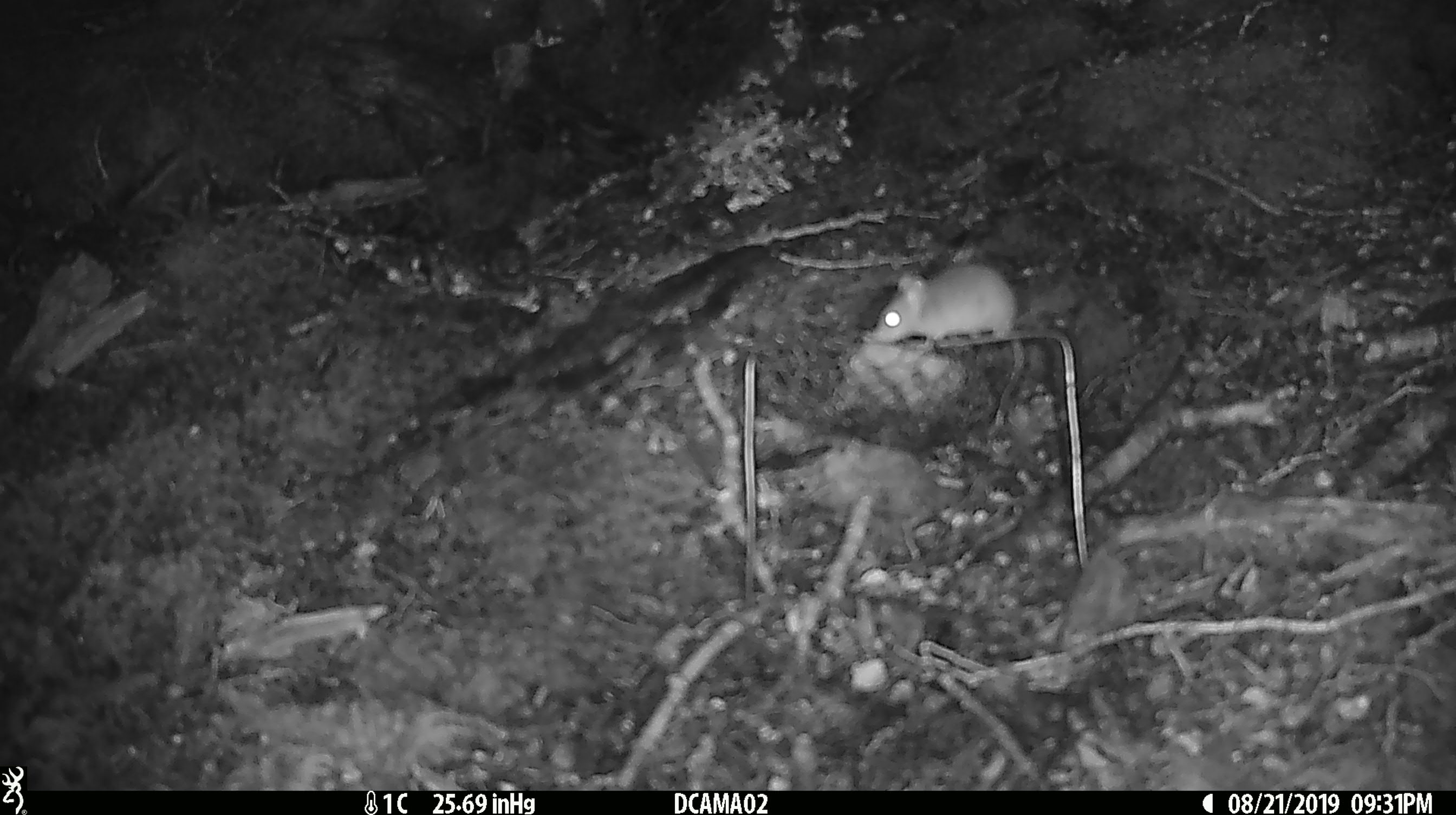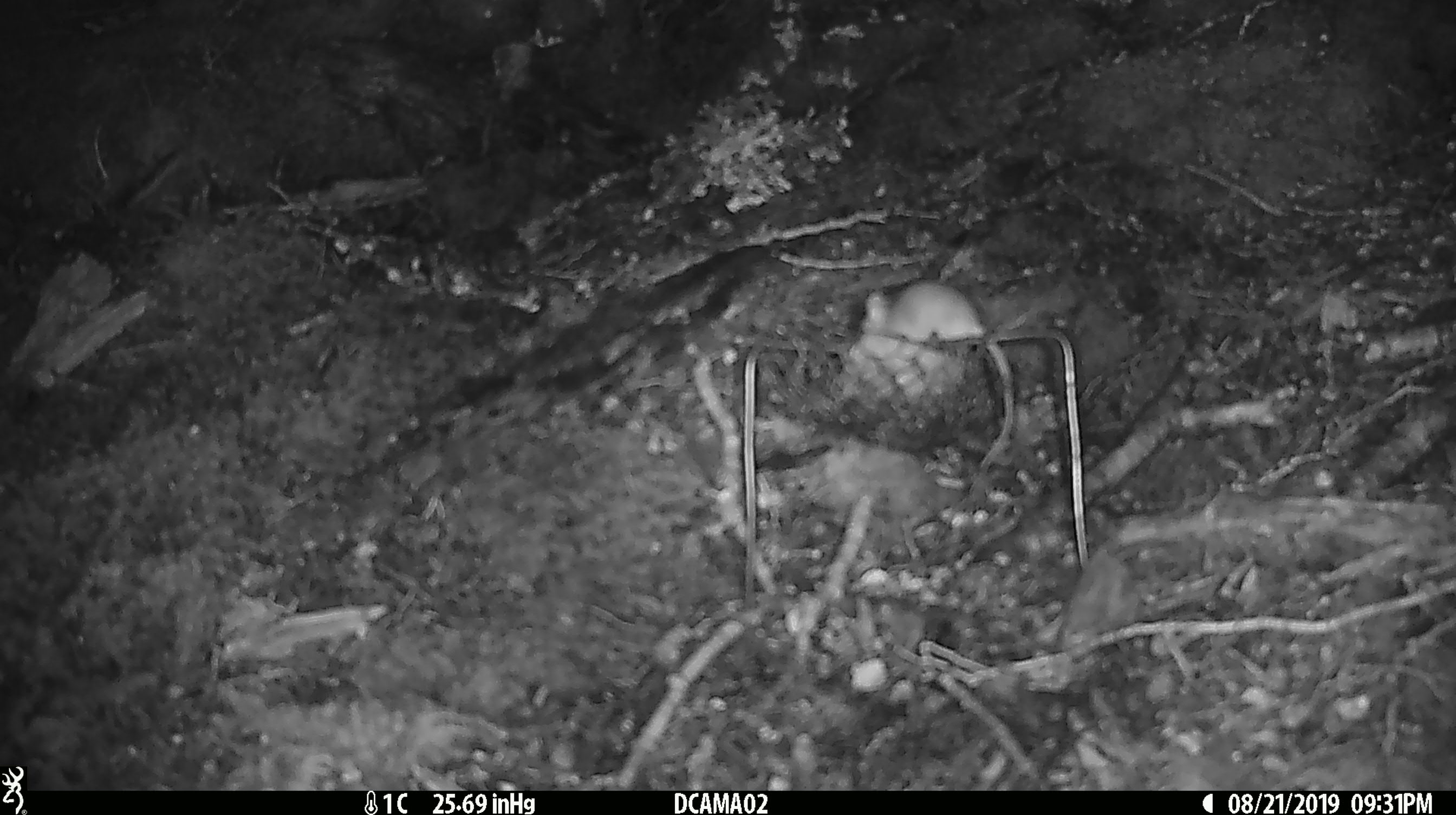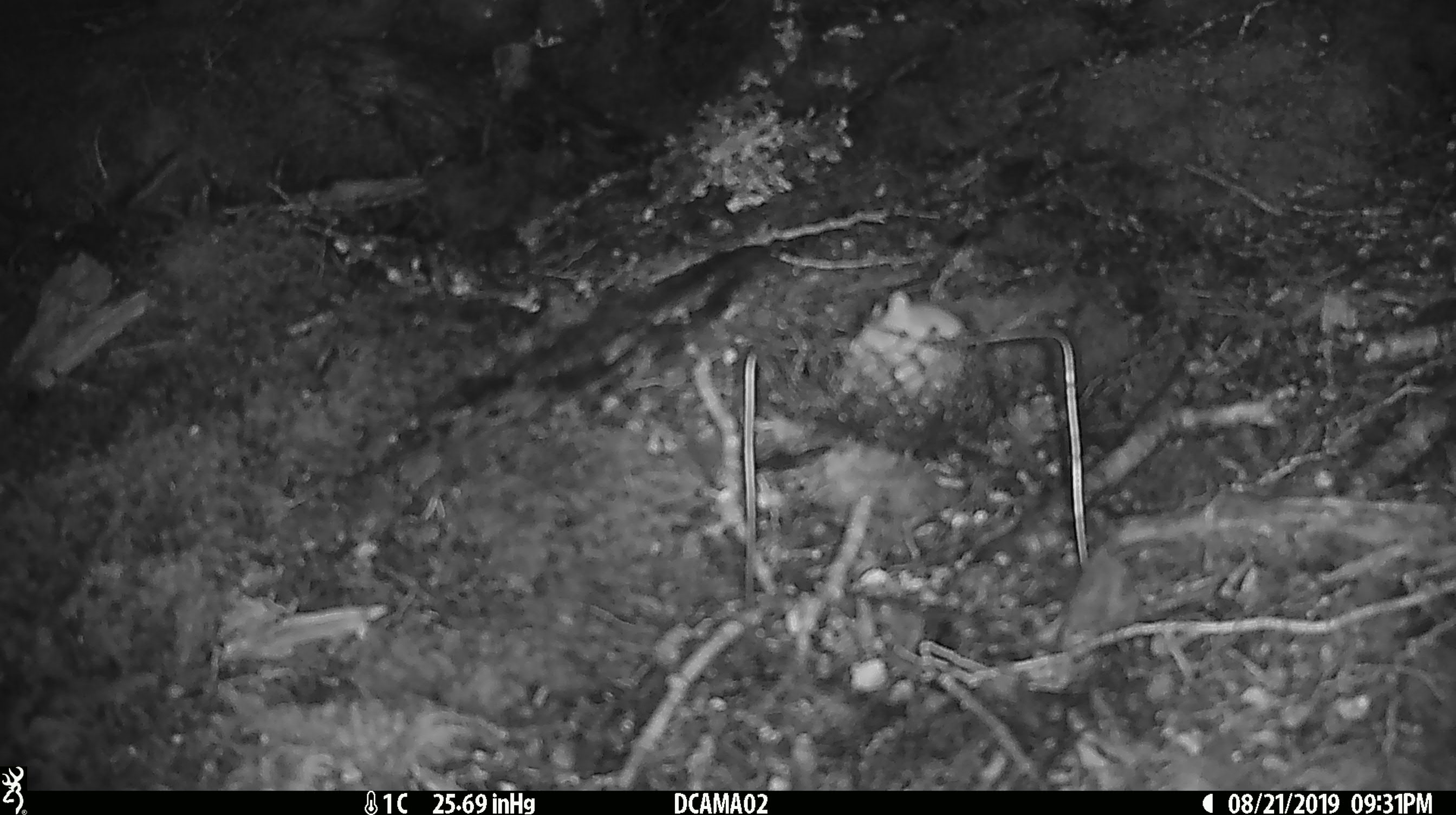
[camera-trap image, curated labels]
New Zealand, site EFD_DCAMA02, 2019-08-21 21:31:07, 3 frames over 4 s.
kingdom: Animalia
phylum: Chordata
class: Mammalia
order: Rodentia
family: Muridae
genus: Mus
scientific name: Mus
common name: mouse